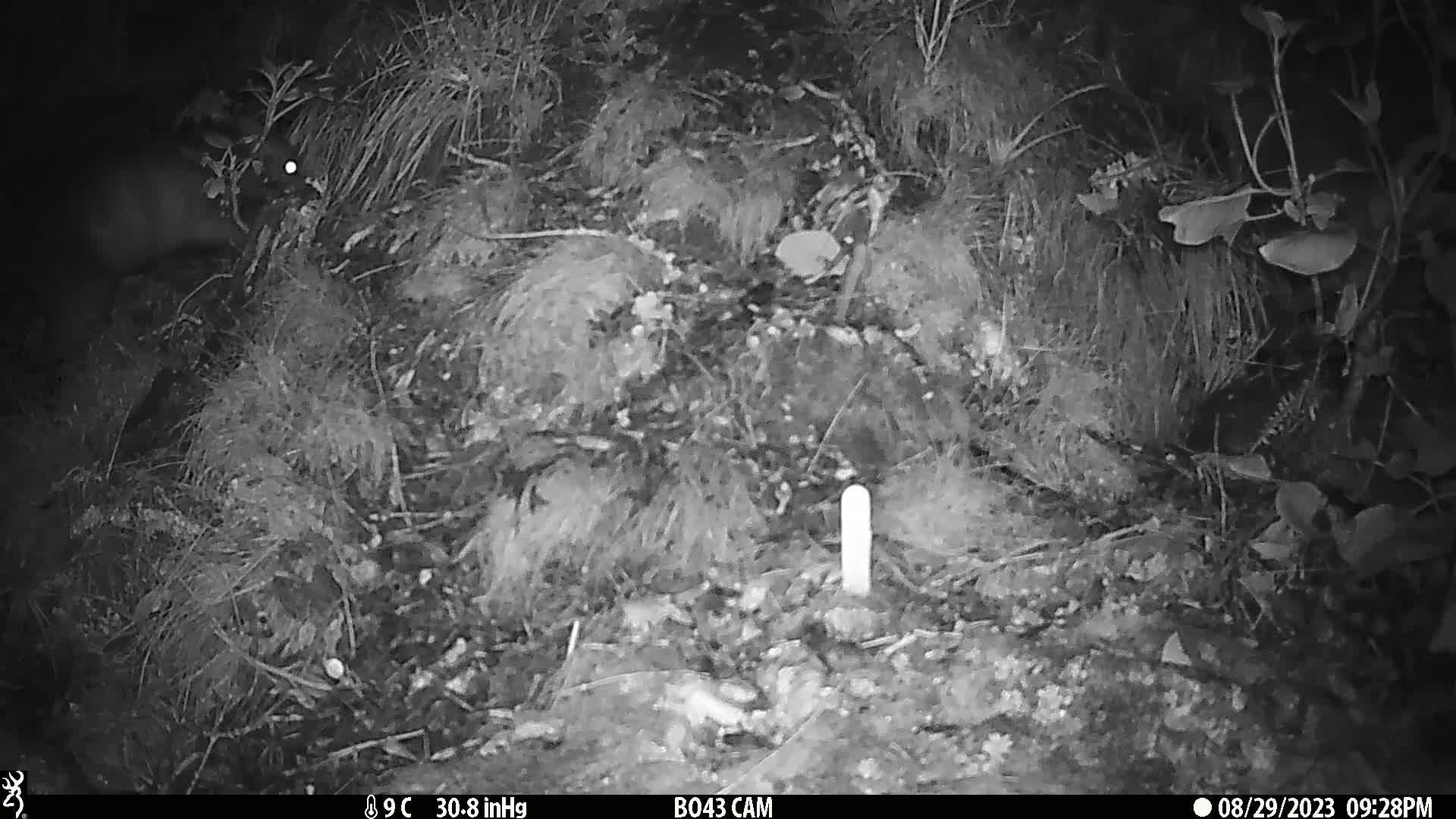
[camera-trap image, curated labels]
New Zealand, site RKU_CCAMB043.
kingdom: Animalia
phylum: Chordata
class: Mammalia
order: Diprotodontia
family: Phalangeridae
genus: Trichosurus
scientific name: Trichosurus vulpecula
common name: common brushtail possum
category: possum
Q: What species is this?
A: Possum (common brushtail possum) (Trichosurus vulpecula).